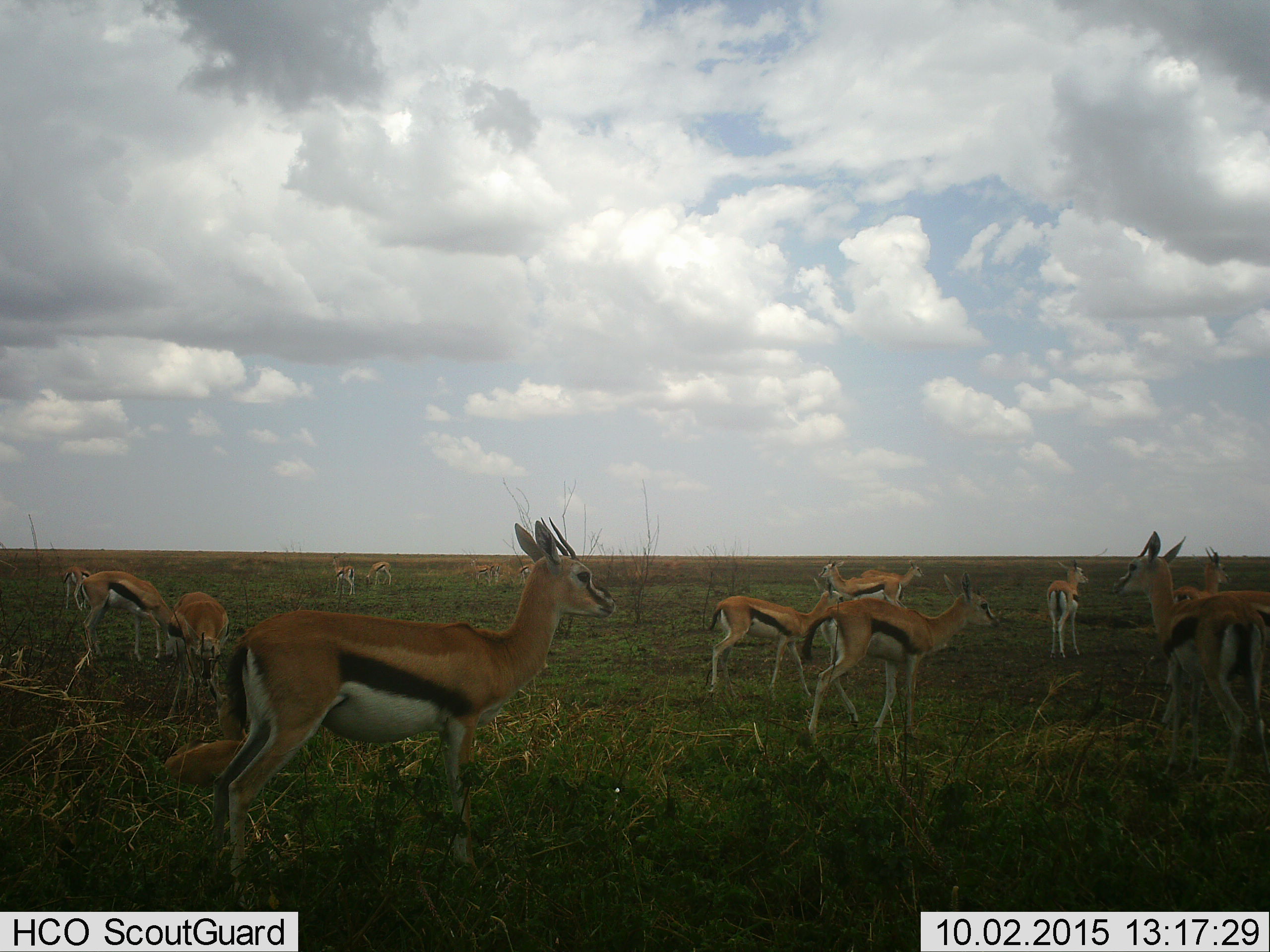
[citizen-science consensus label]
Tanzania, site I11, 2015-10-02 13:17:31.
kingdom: Animalia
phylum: Chordata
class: Mammalia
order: Artiodactyla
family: Bovidae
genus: Eudorcas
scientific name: Eudorcas thomsonii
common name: thomson's gazelle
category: gazellethomsons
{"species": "gazellethomsons (thomson's gazelle) (Eudorcas thomsonii)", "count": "11-50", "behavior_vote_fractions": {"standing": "80%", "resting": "20%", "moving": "10%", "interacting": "10%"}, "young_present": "20%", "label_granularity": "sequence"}